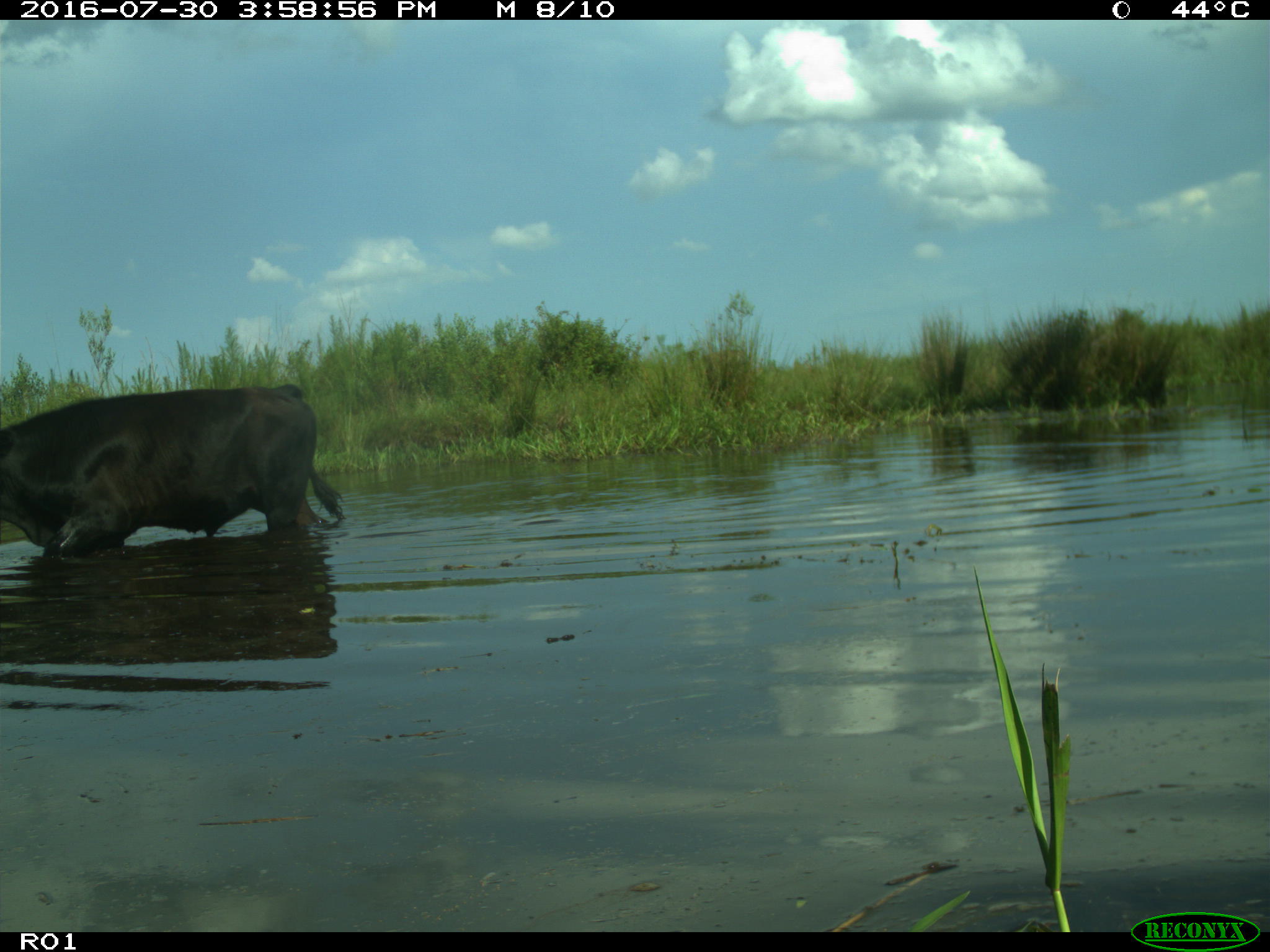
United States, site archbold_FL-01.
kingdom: Animalia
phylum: Chordata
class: Mammalia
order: Artiodactyla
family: Bovidae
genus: Bos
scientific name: Bos taurus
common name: domestic cow